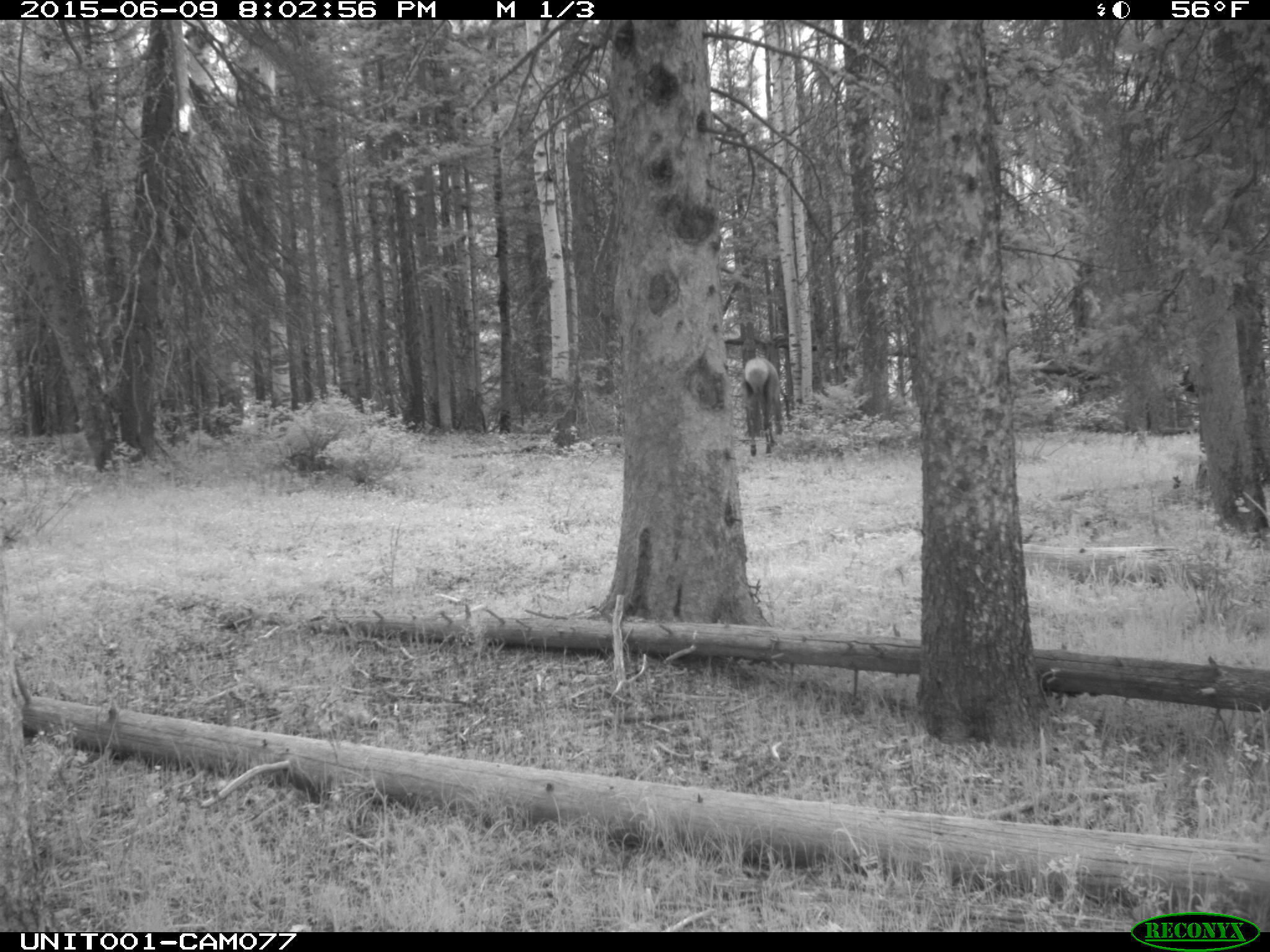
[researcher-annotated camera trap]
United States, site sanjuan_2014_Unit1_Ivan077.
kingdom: Animalia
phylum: Chordata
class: Mammalia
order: Artiodactyla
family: Cervidae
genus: Cervus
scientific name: Cervus elaphus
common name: red deer